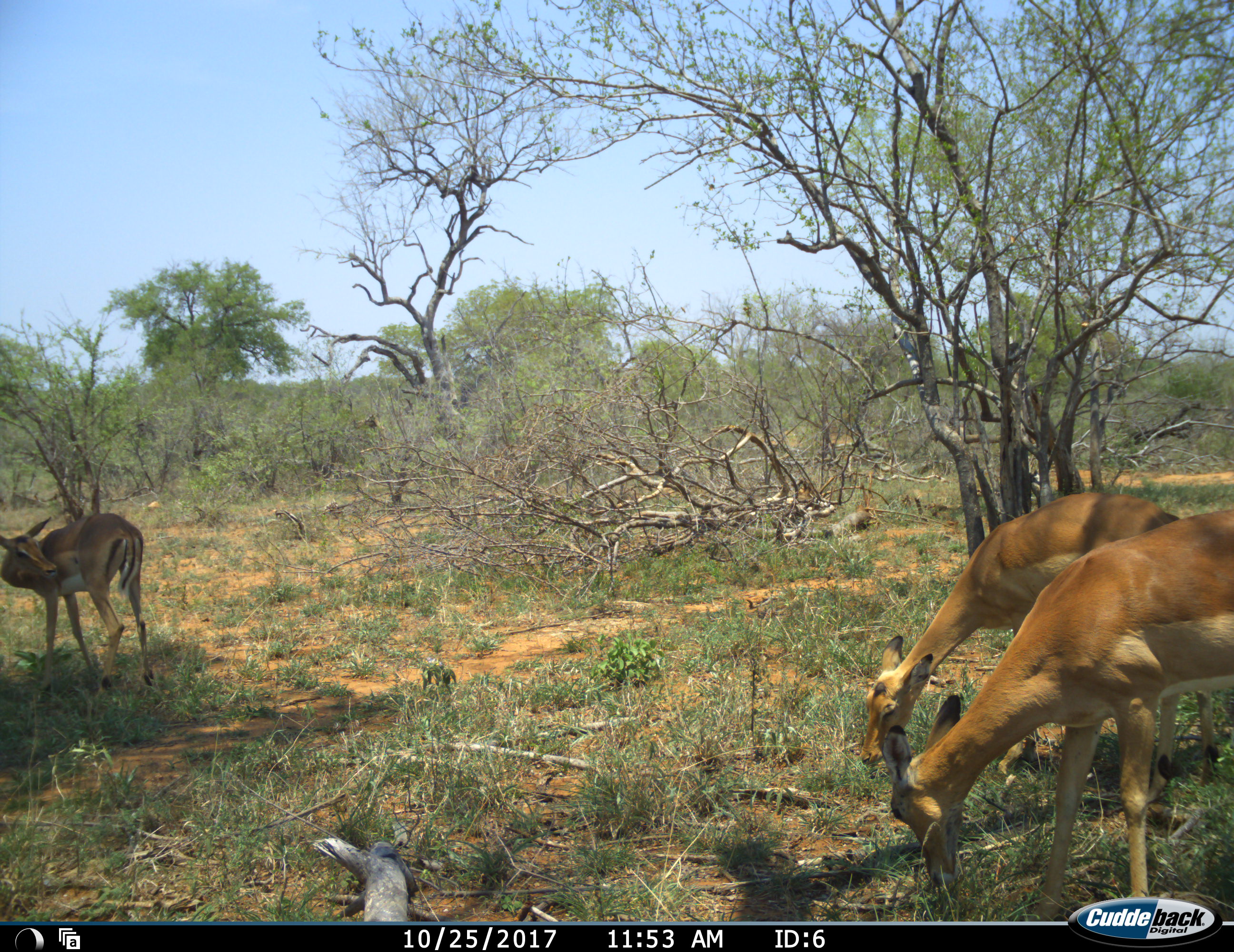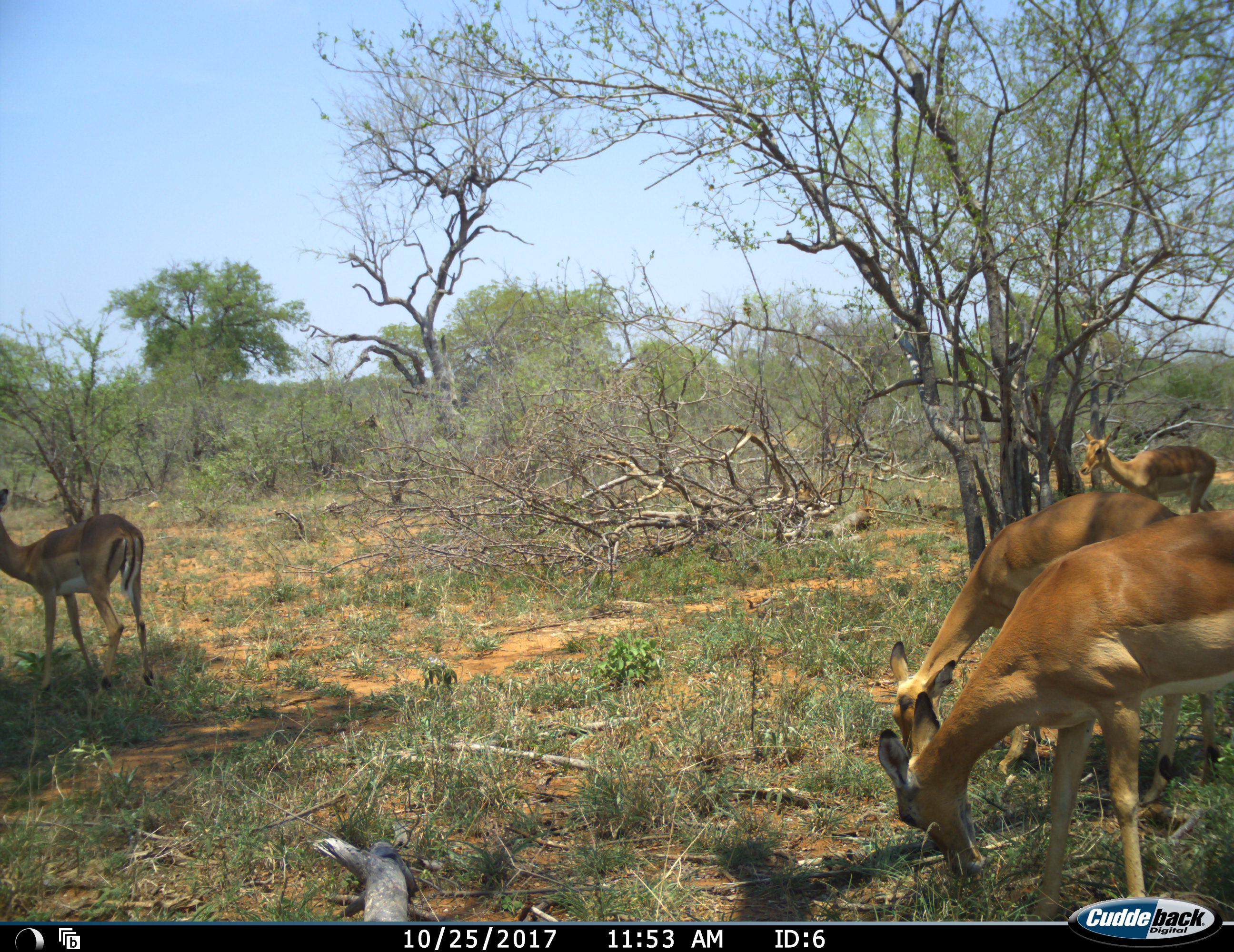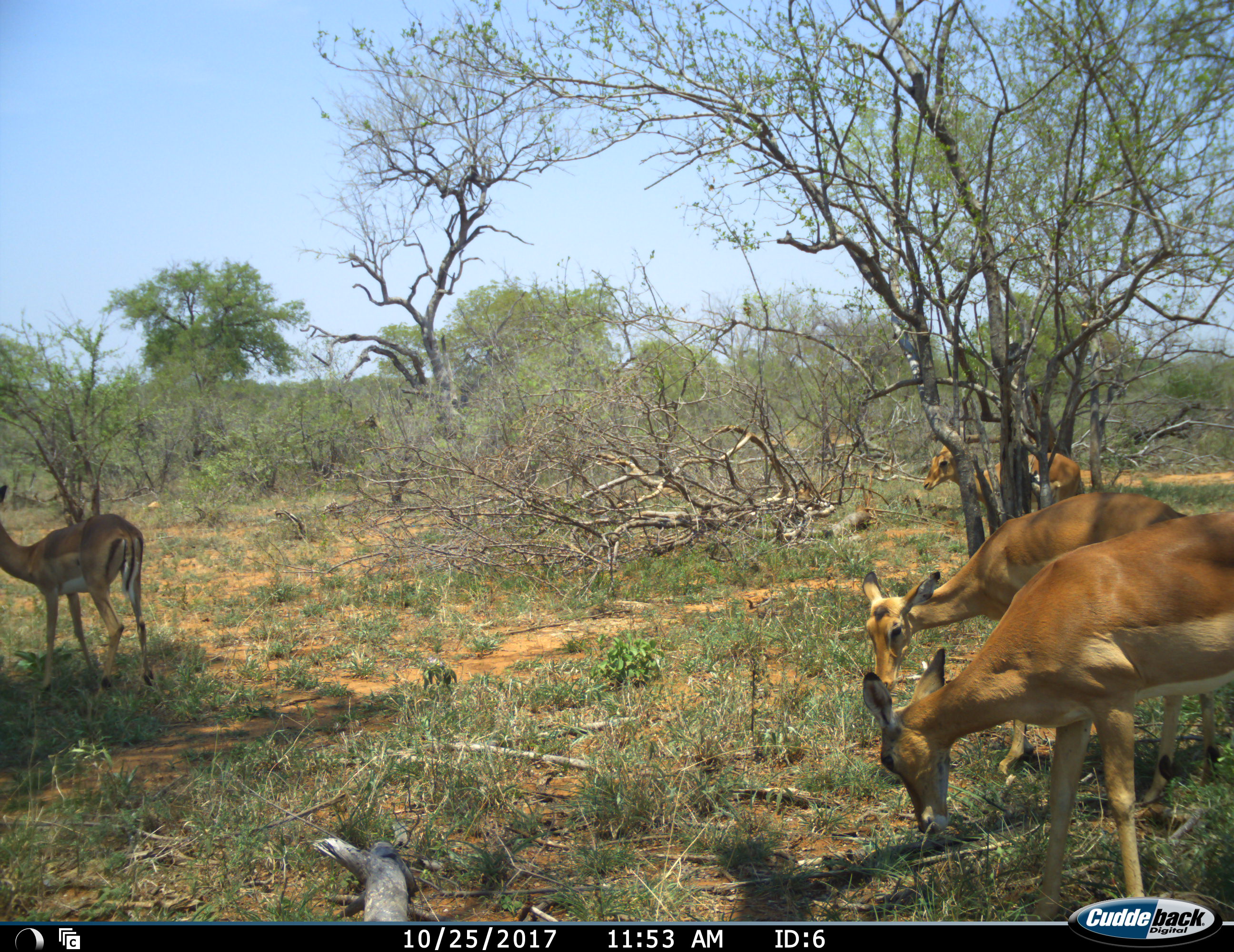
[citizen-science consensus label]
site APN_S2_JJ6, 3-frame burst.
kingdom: Animalia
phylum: Chordata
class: Mammalia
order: Artiodactyla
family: Bovidae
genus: Aepyceros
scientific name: Aepyceros melampus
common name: impala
Impala (Aepyceros melampus), count 4. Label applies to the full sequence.